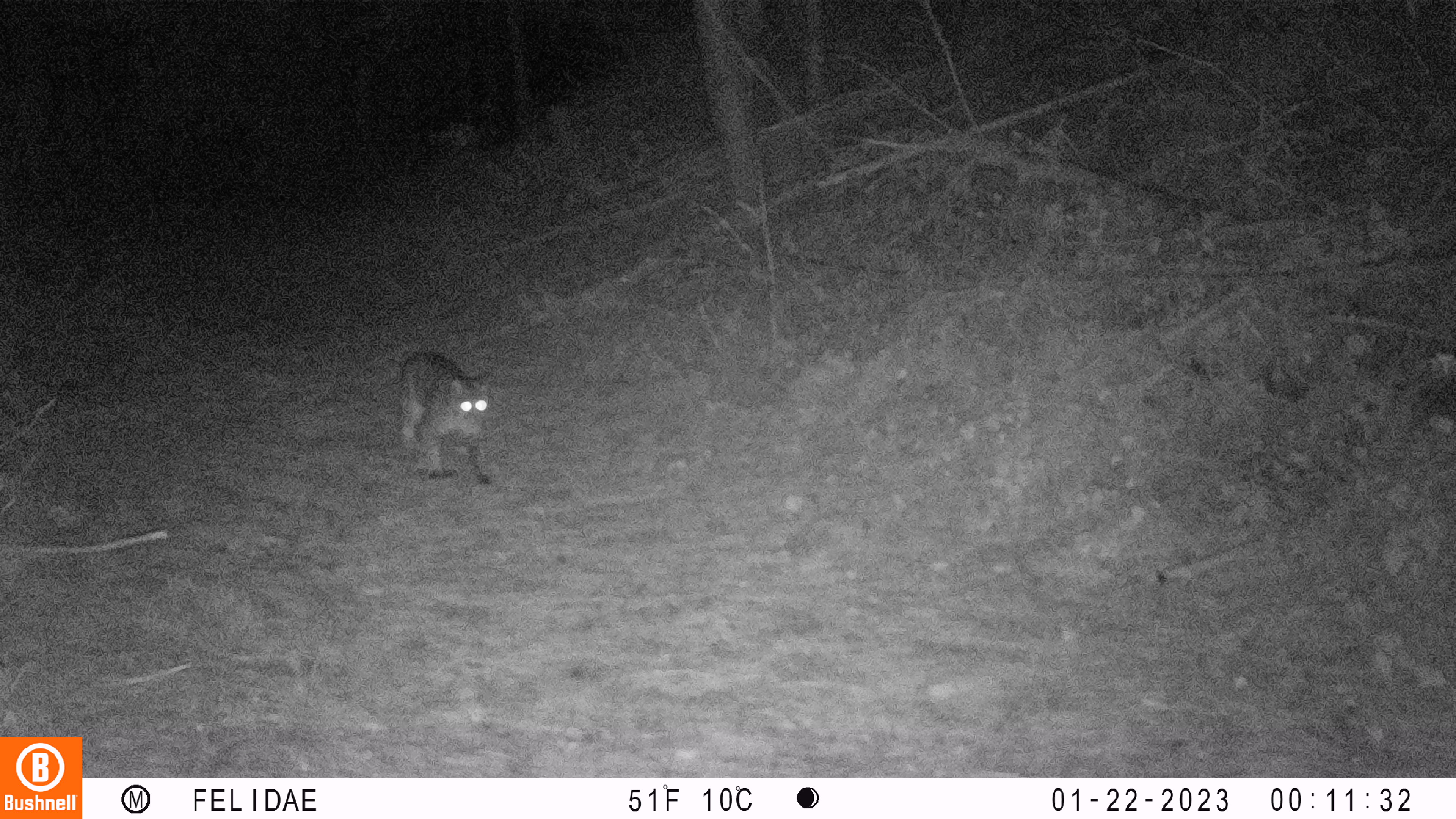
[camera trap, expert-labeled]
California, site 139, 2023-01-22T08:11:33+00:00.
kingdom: Animalia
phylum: Chordata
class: Mammalia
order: Carnivora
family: Felidae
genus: Lynx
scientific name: Lynx rufus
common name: bobcat